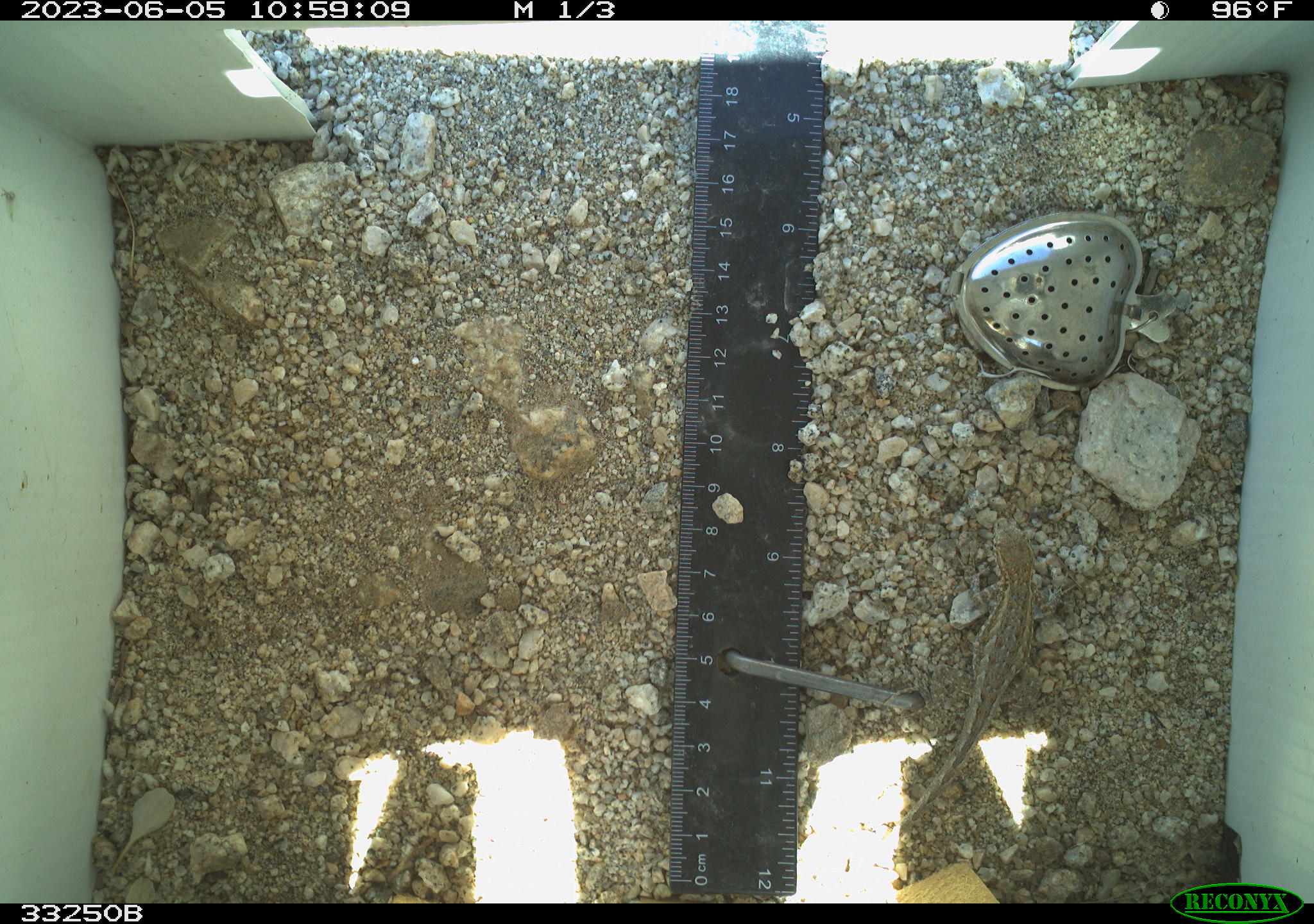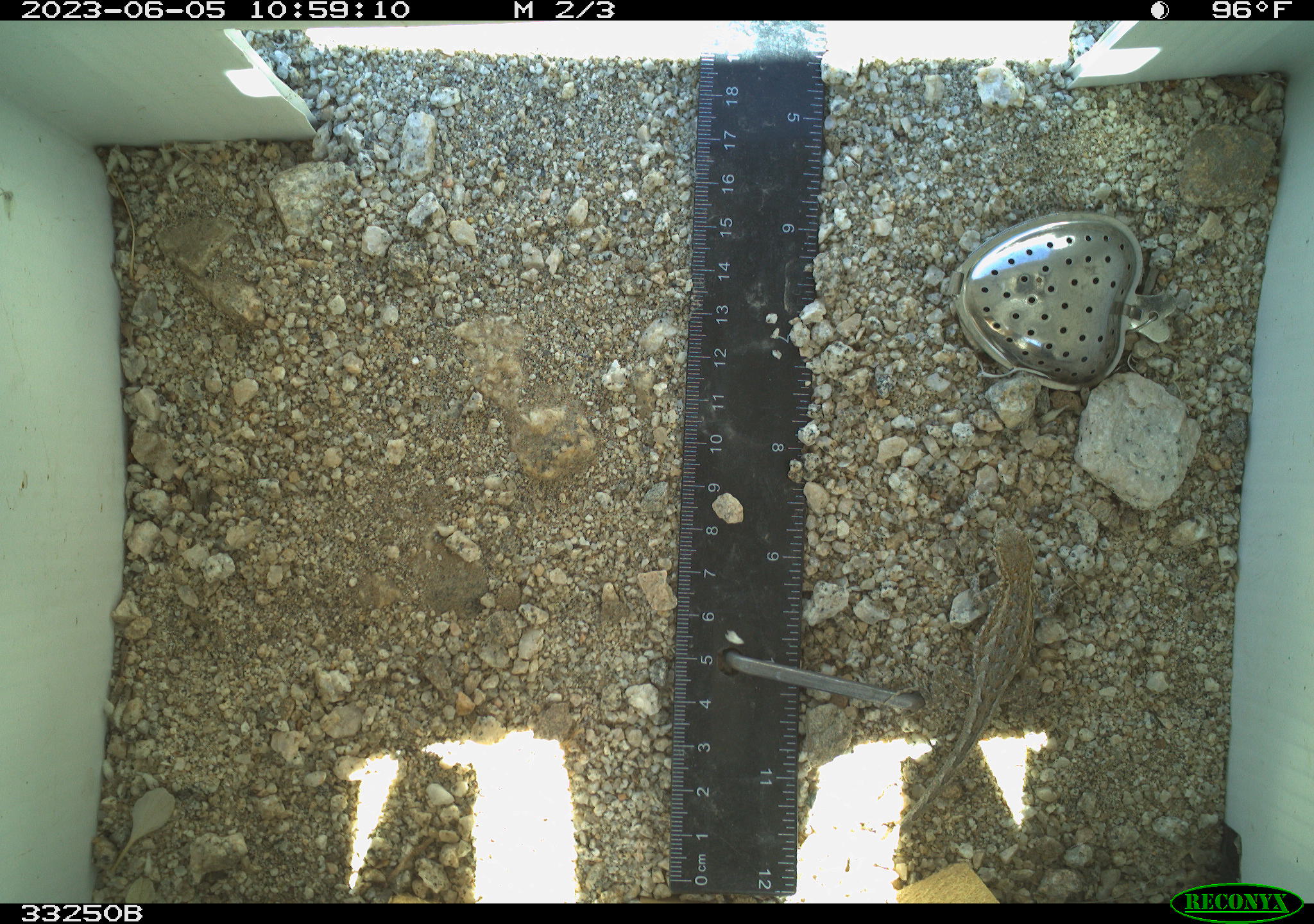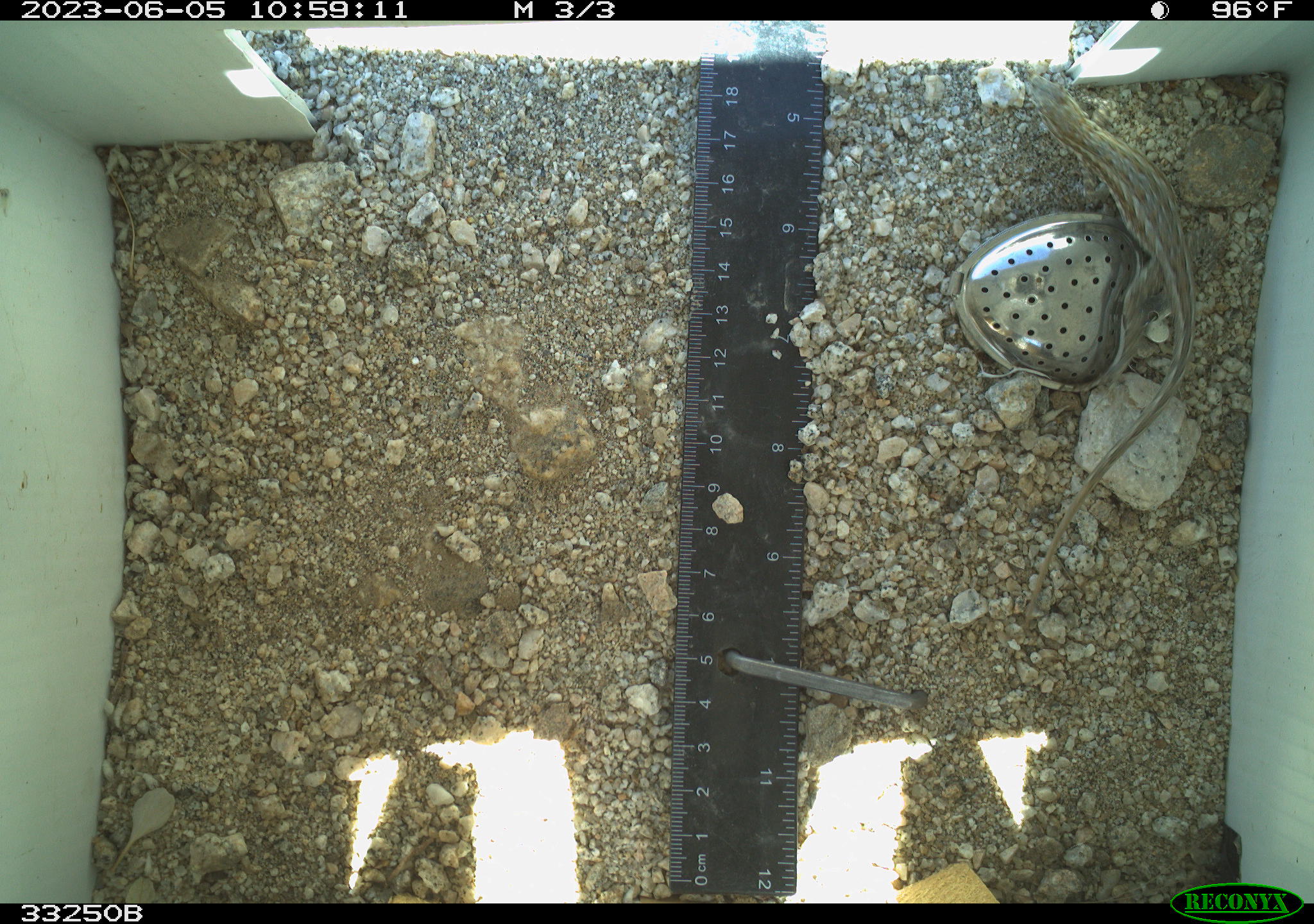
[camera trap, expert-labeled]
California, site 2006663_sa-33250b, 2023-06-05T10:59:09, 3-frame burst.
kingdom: Animalia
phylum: Chordata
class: Reptilia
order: Squamata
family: Phrynosomatidae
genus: Sceloporus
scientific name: Sceloporus graciosus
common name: common sagebrush lizard